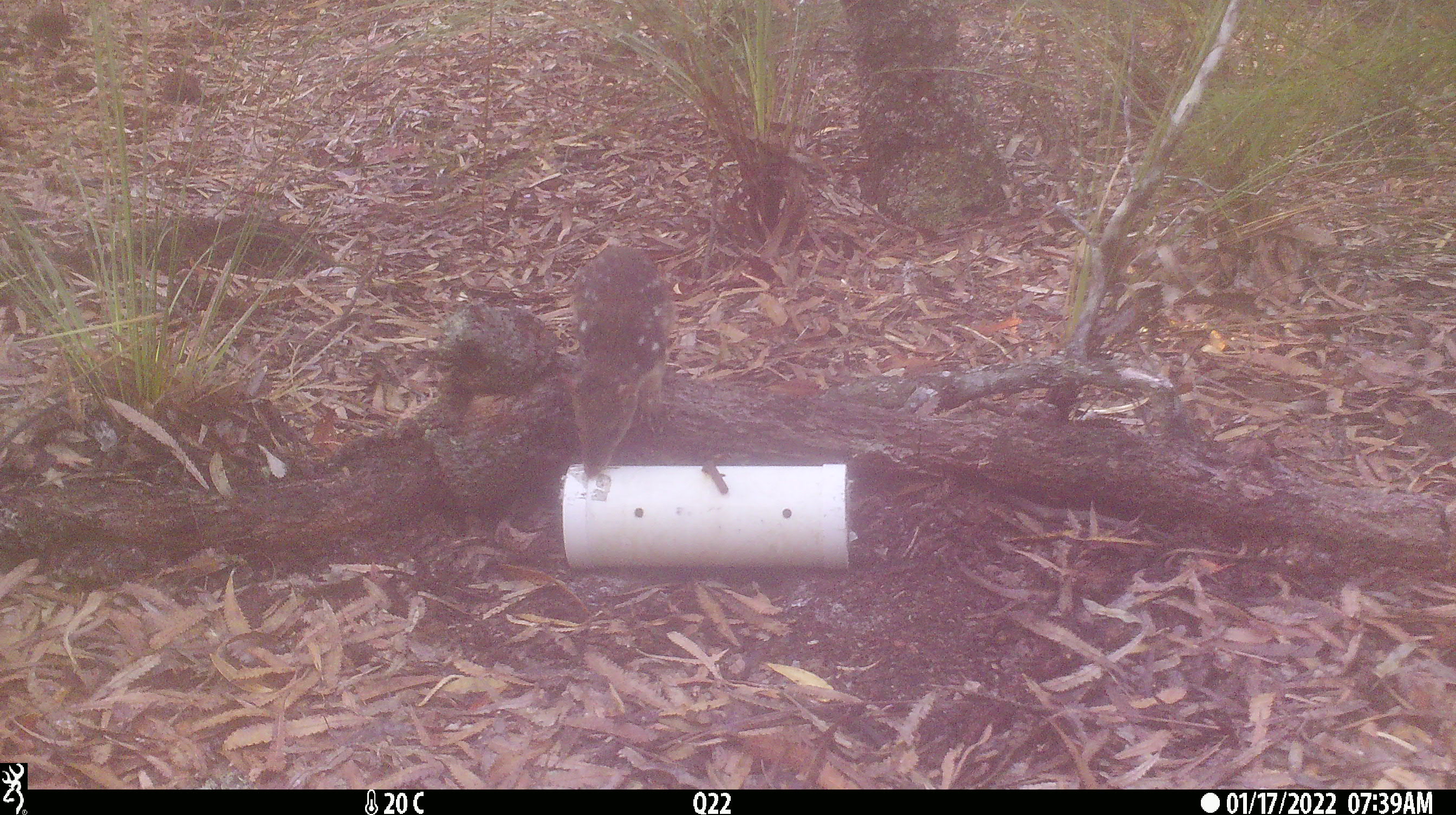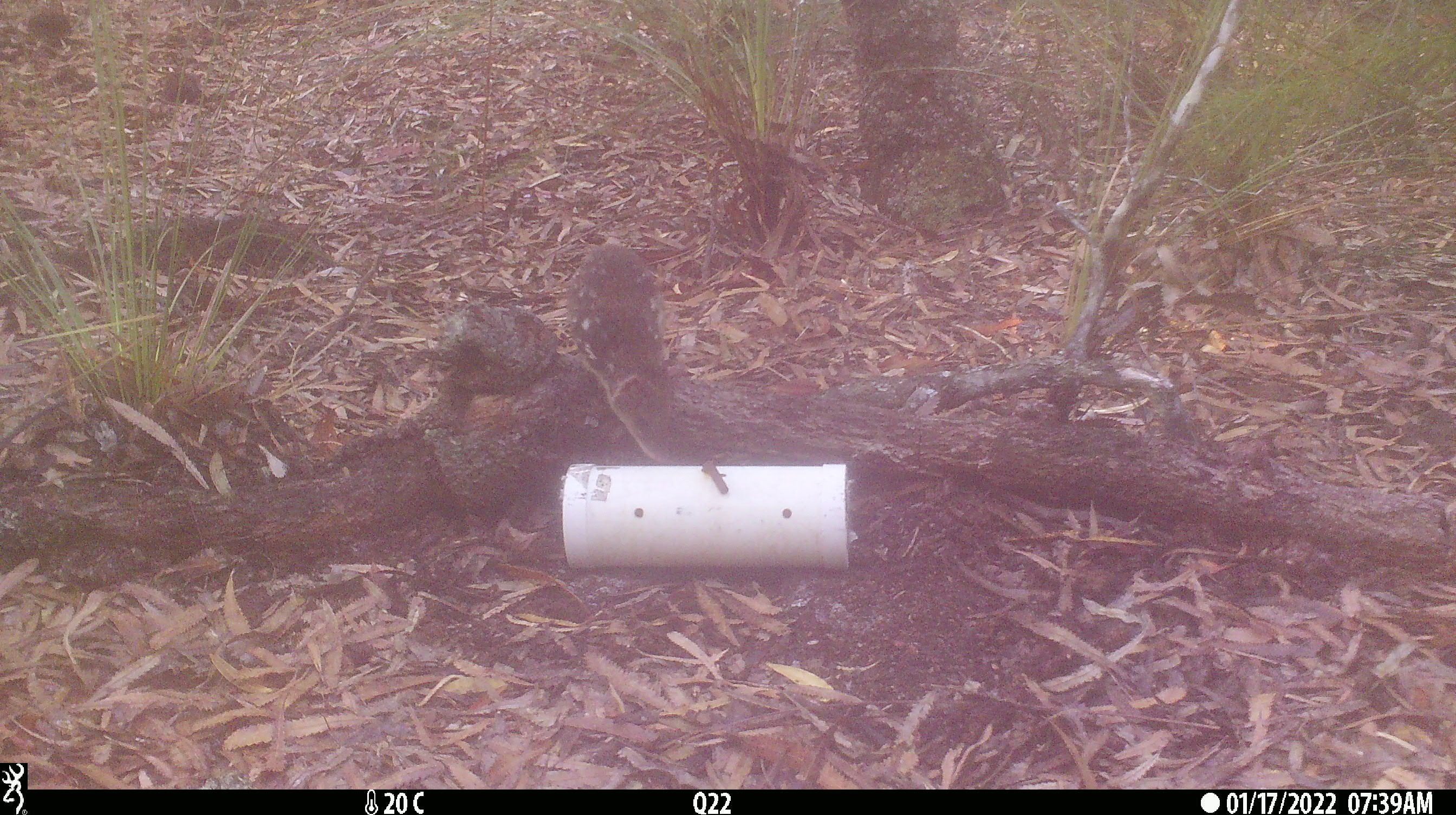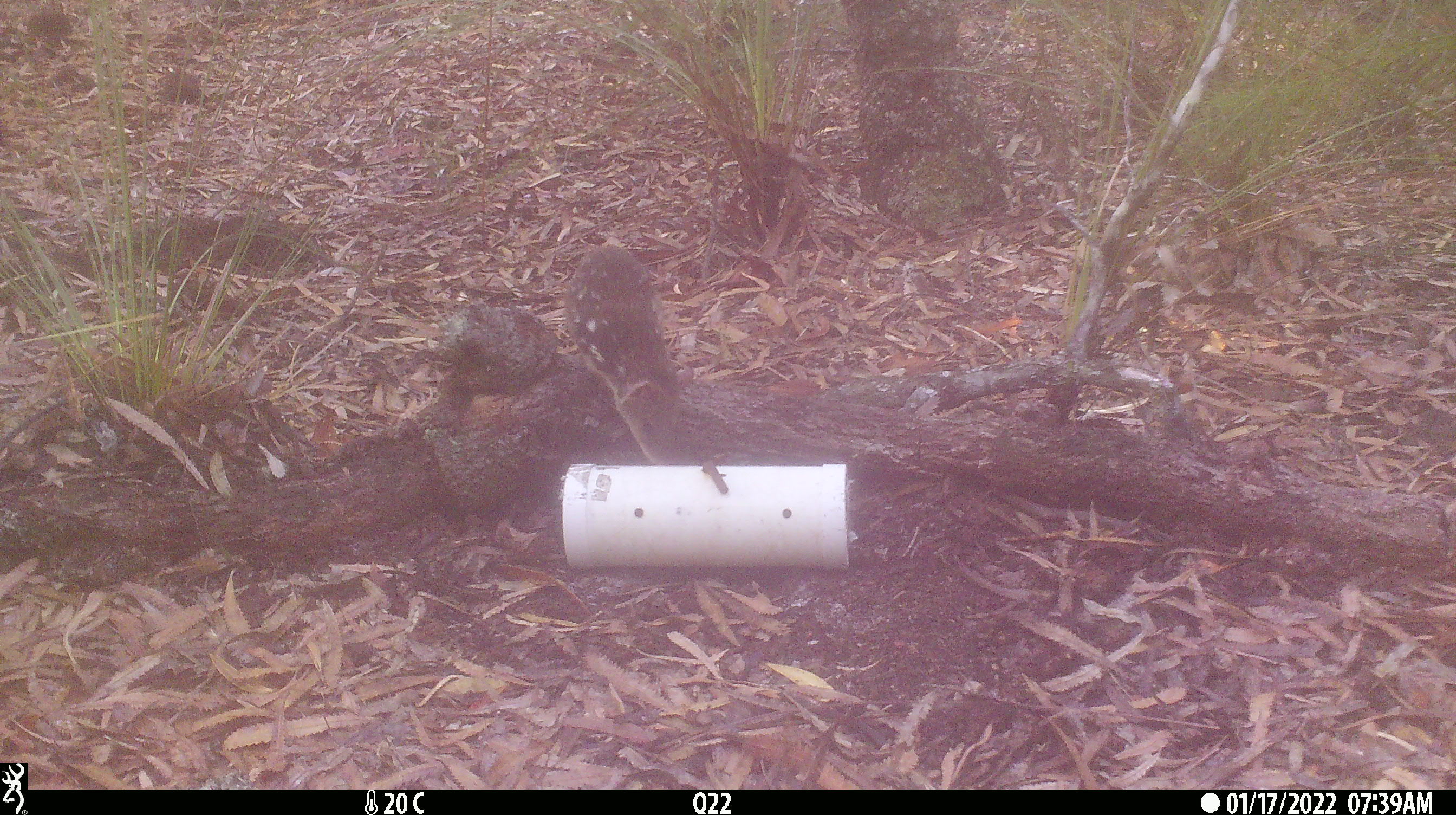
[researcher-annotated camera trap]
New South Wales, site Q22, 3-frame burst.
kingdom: Animalia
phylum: Chordata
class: Mammalia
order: Dasyuromorphia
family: Dasyuridae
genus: Dasyurus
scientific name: Dasyurus maculatus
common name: spotted-tailed quoll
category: quoll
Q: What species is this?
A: Quoll (spotted-tailed quoll) (Dasyurus maculatus).